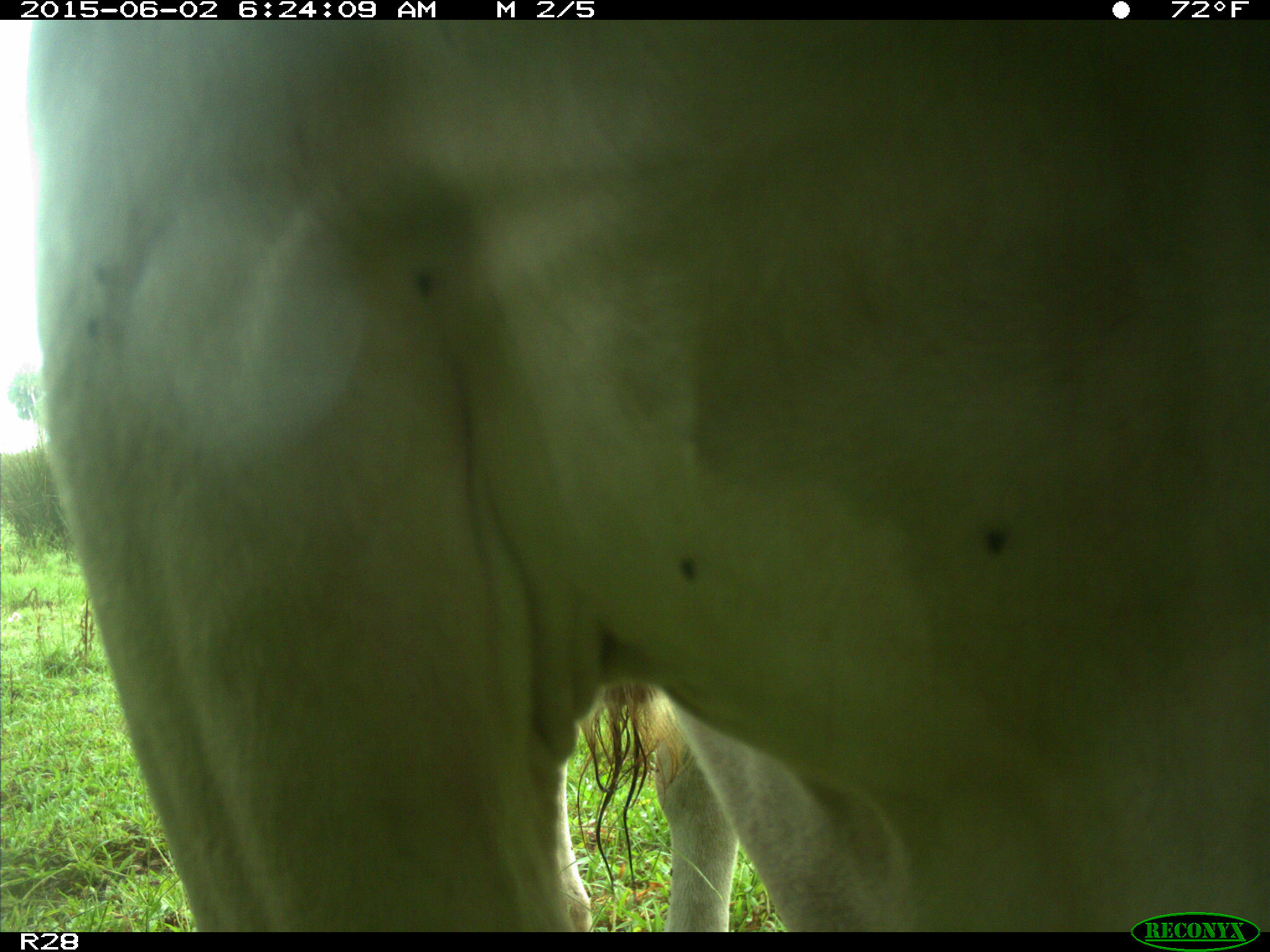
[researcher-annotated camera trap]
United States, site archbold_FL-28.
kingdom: Animalia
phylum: Chordata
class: Mammalia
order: Artiodactyla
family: Bovidae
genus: Bos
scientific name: Bos taurus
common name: domestic cow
Bos taurus (domestic cow).